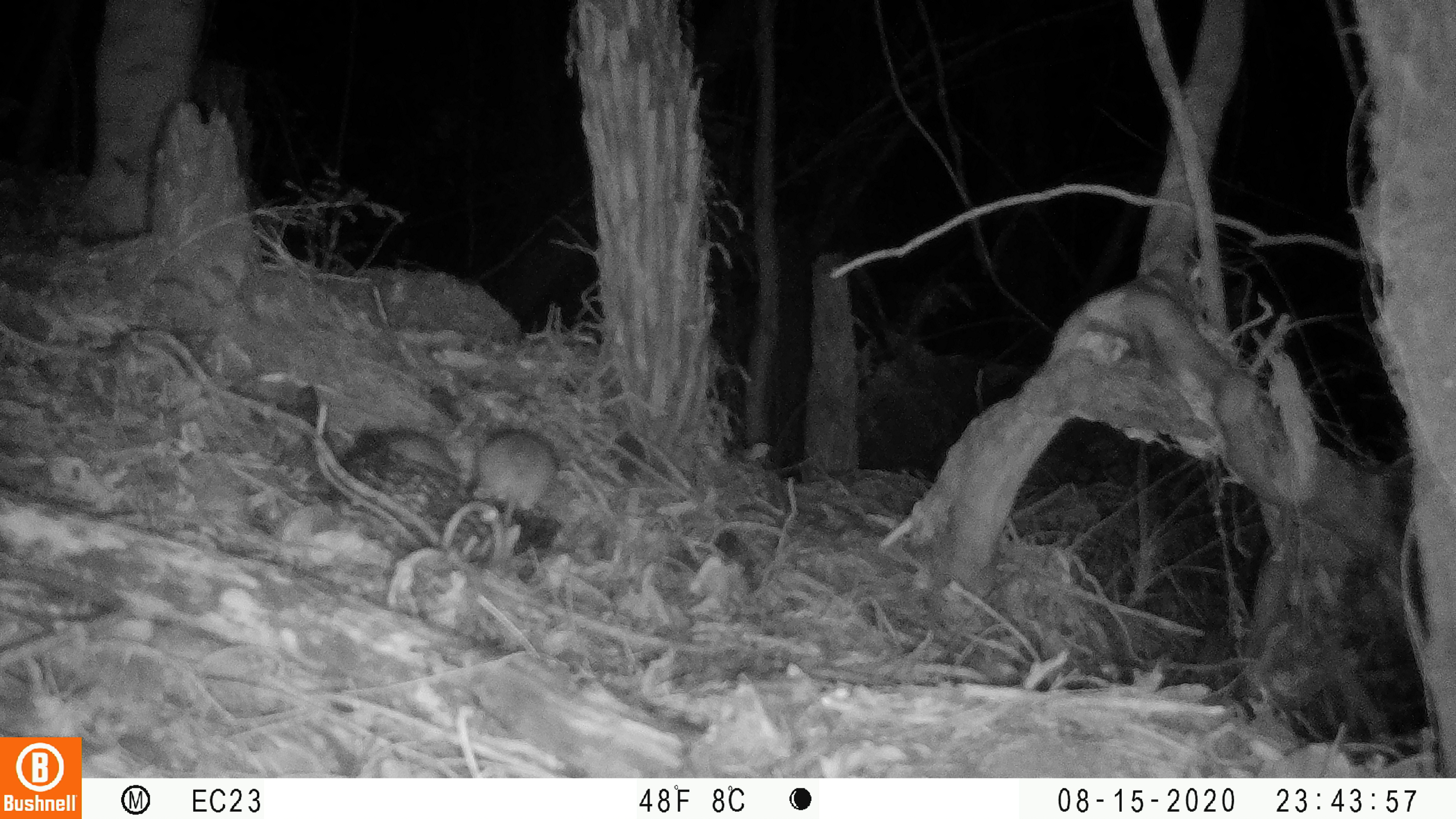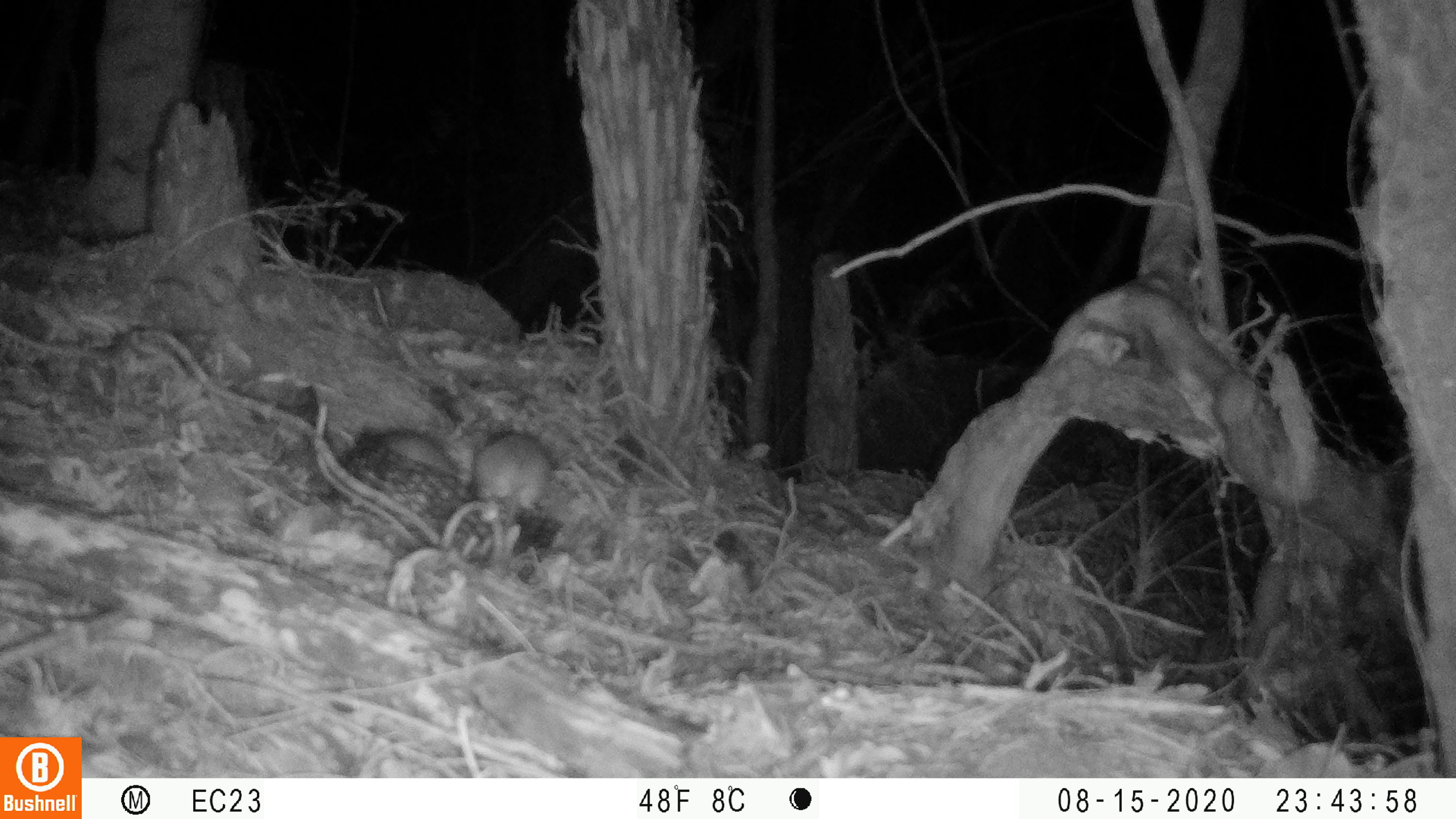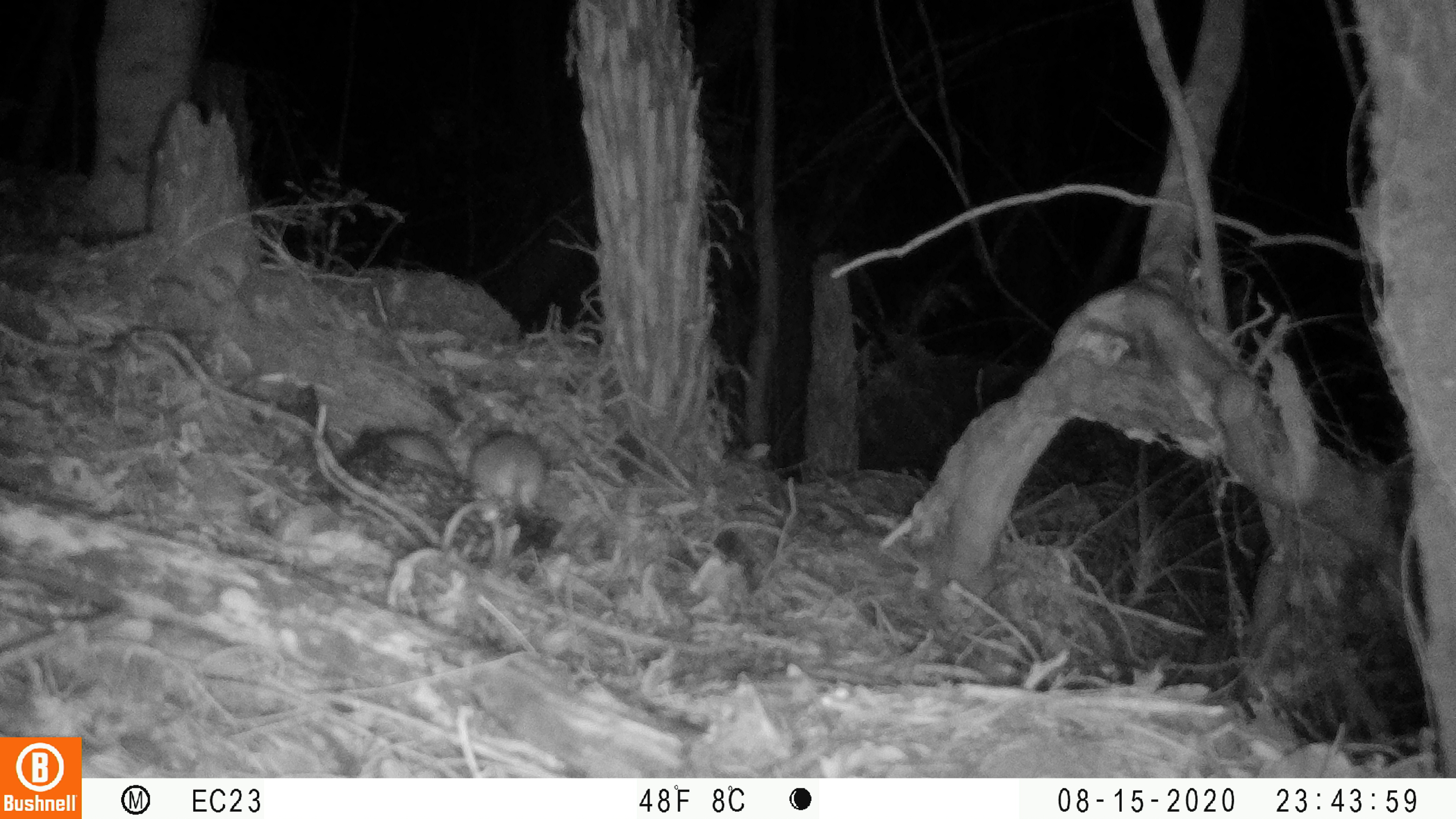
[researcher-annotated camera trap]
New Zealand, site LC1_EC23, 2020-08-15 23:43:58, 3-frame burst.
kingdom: Animalia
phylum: Chordata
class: Mammalia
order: Rodentia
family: Muridae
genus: Rattus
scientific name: Rattus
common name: rat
Rat (Rattus).